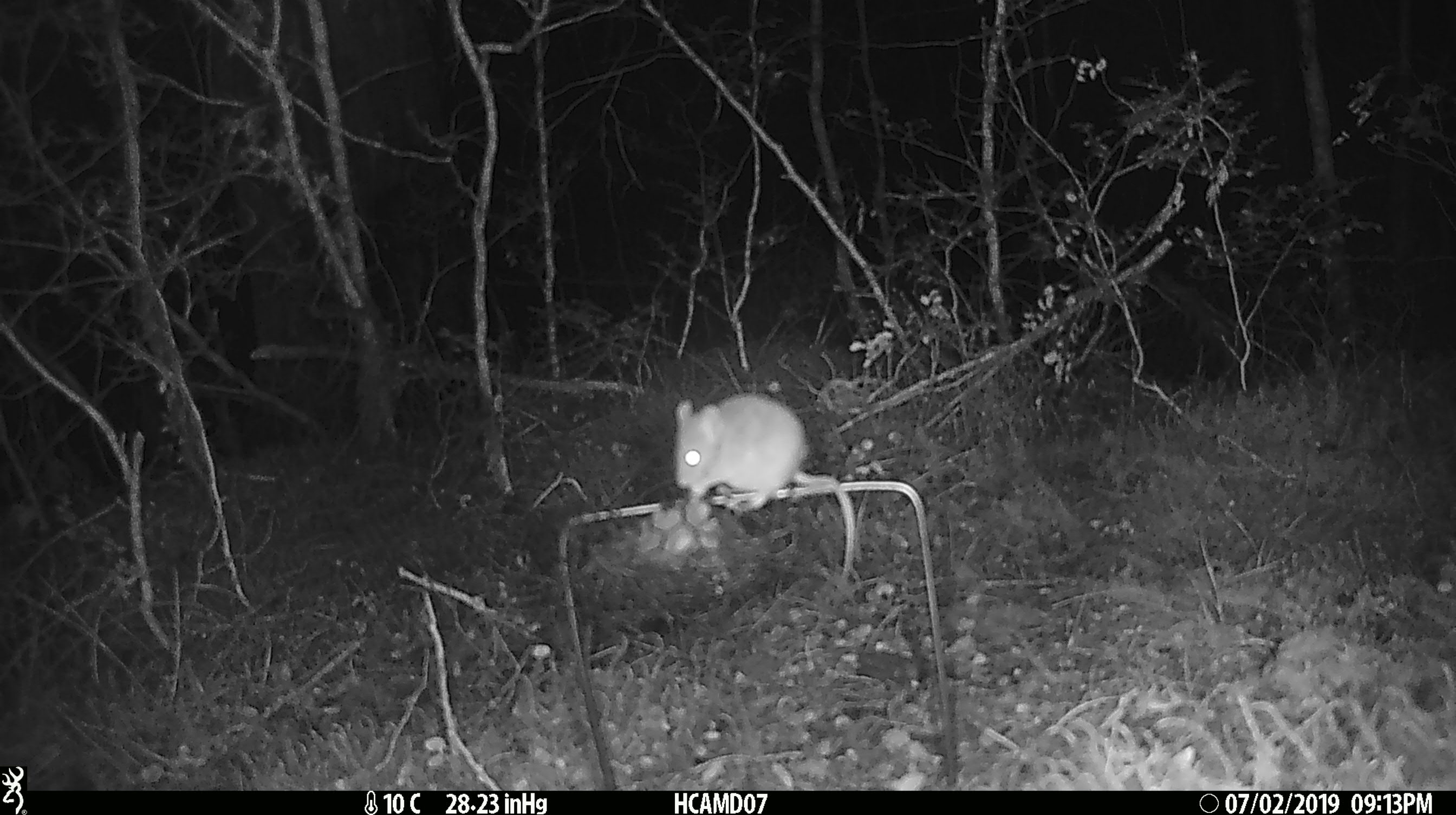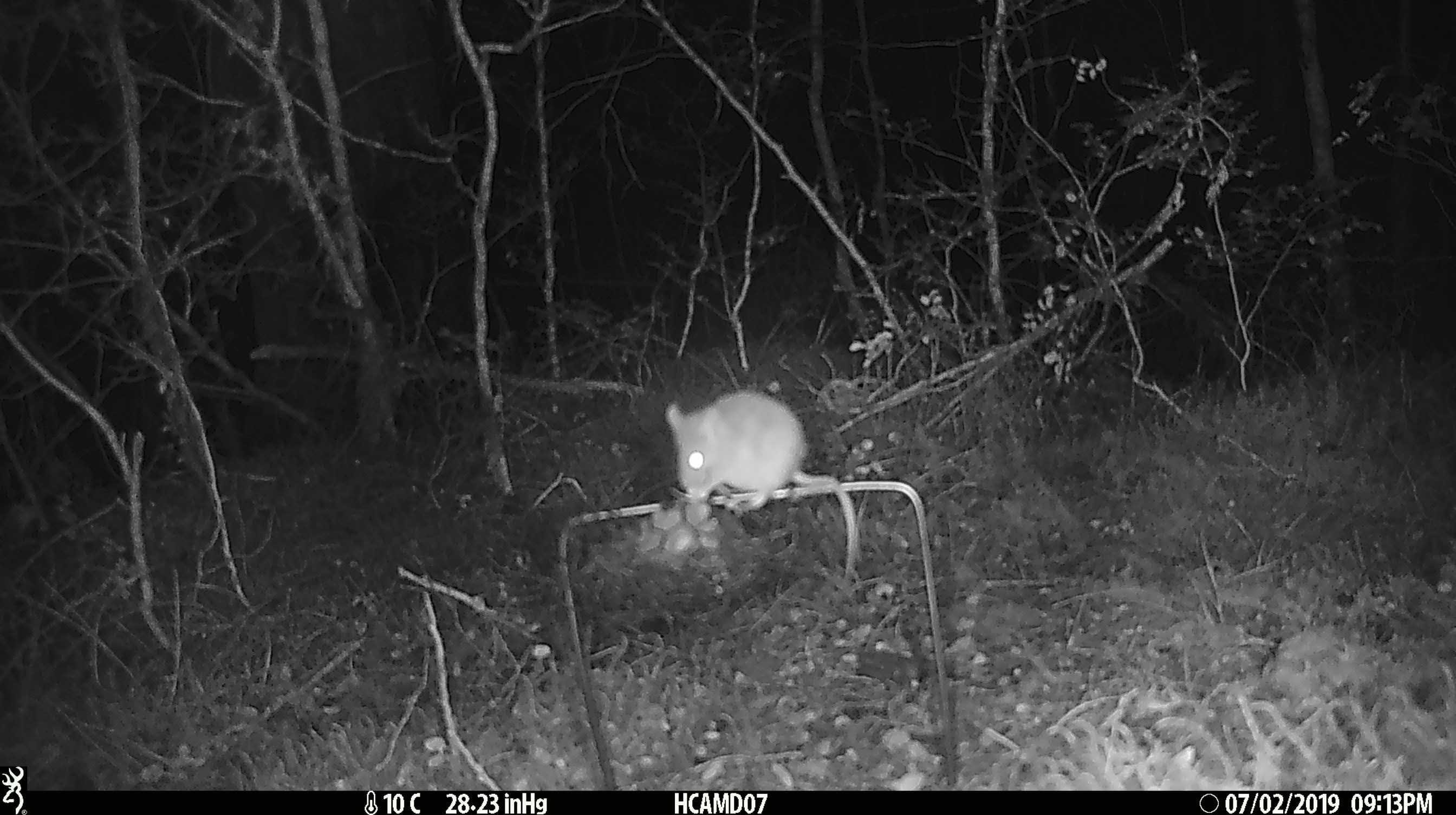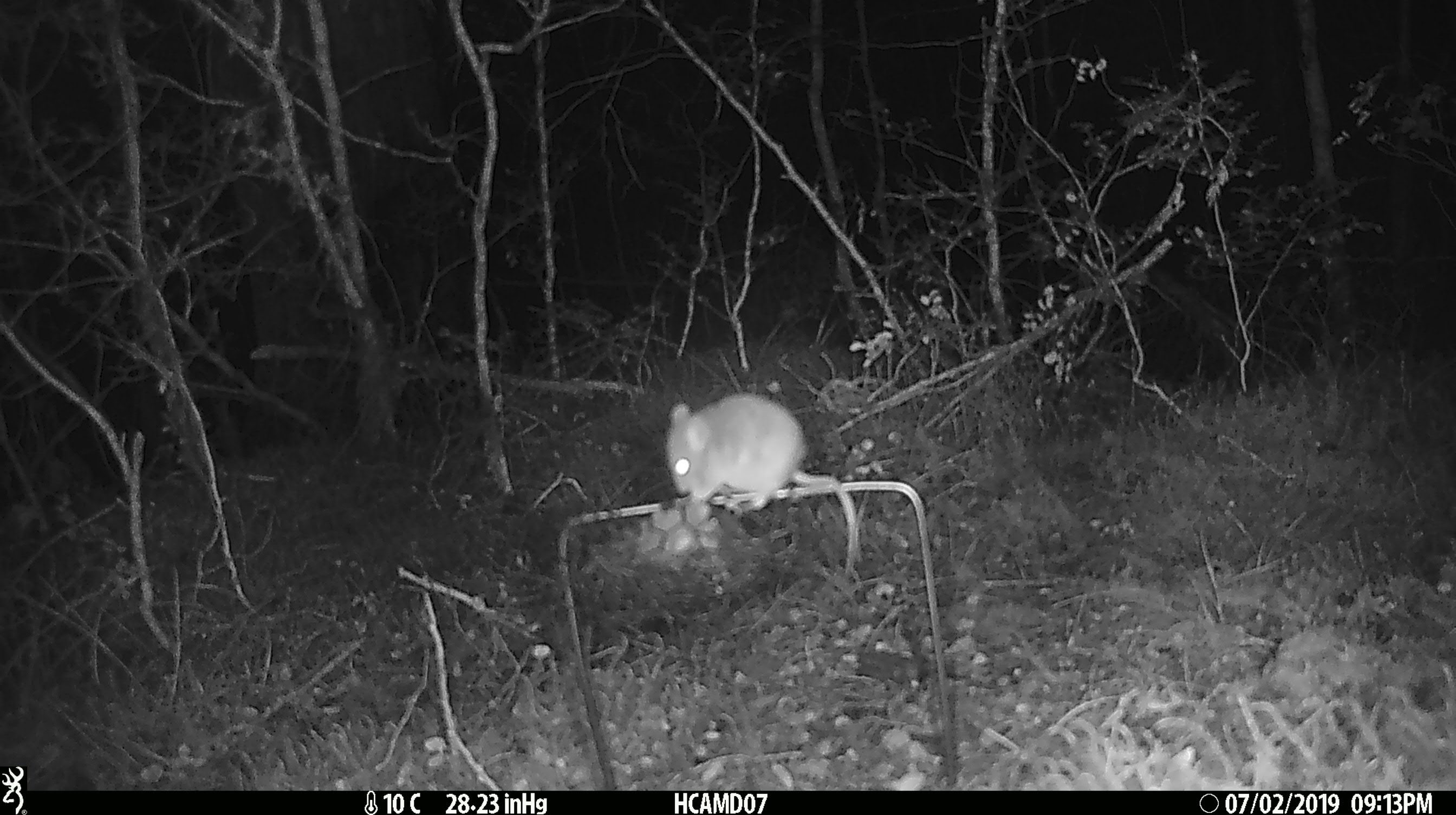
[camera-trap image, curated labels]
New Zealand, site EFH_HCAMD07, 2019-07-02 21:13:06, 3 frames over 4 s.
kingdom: Animalia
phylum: Chordata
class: Mammalia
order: Rodentia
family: Muridae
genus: Mus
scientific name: Mus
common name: mouse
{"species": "mouse (Mus)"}